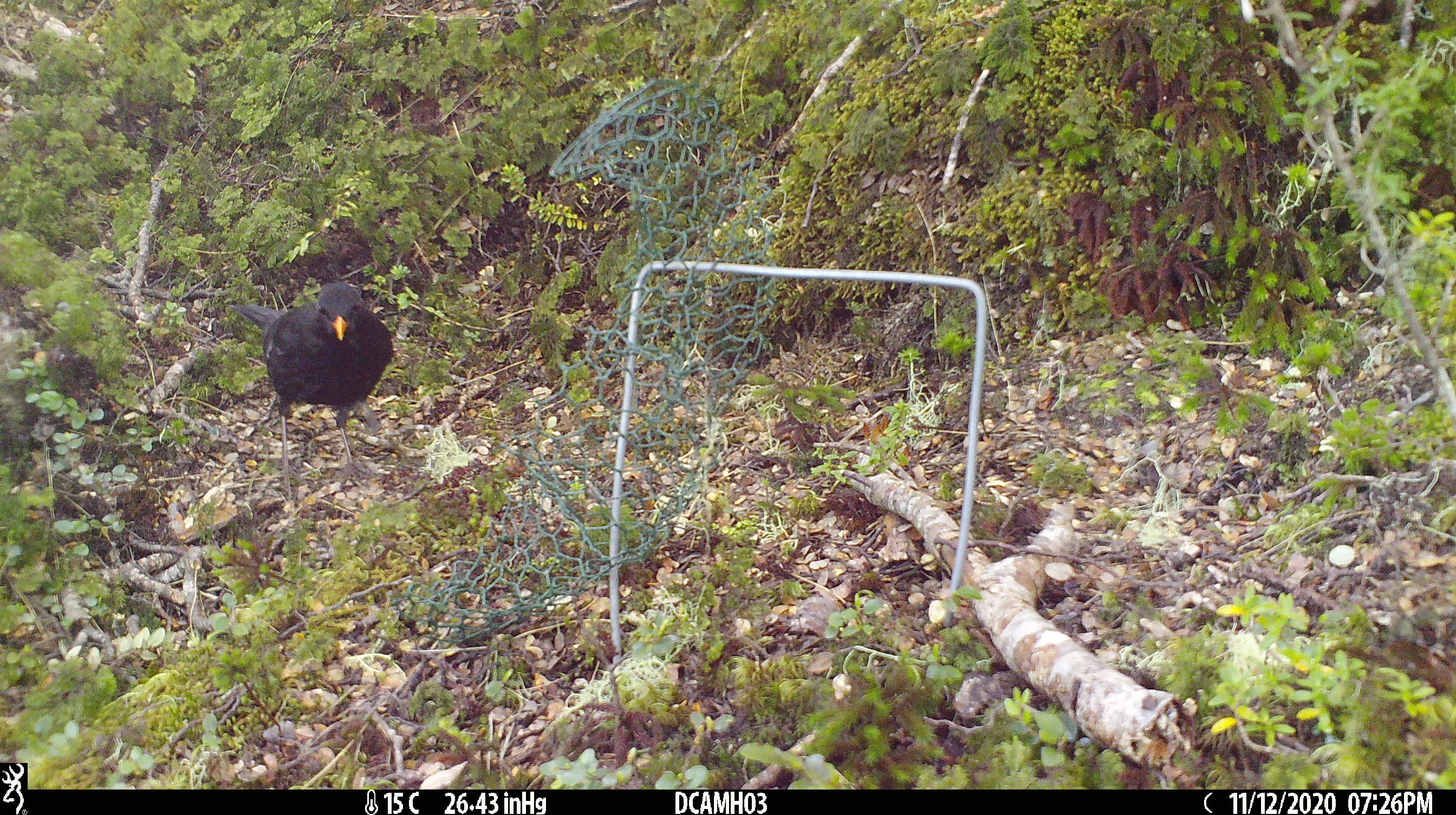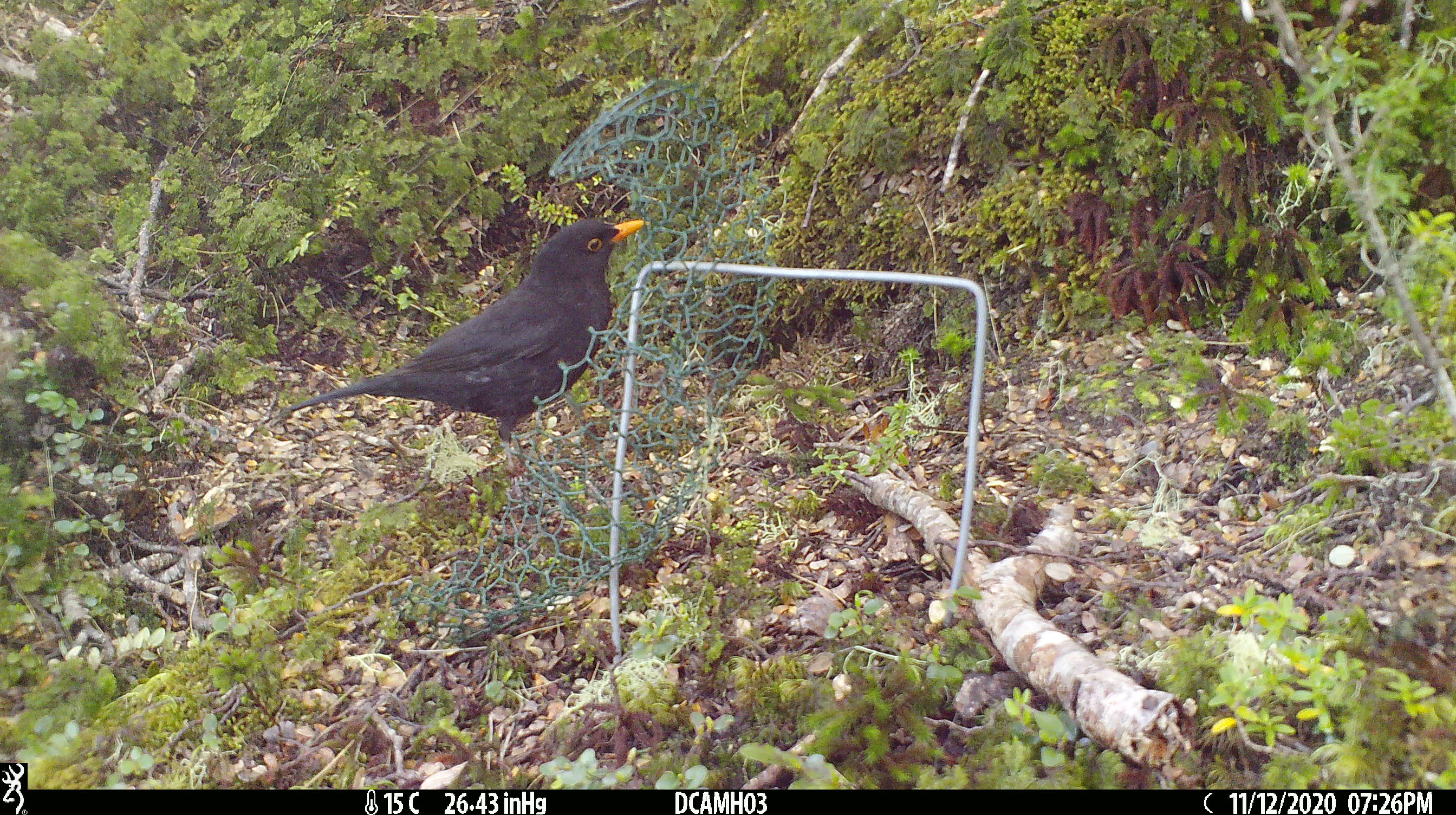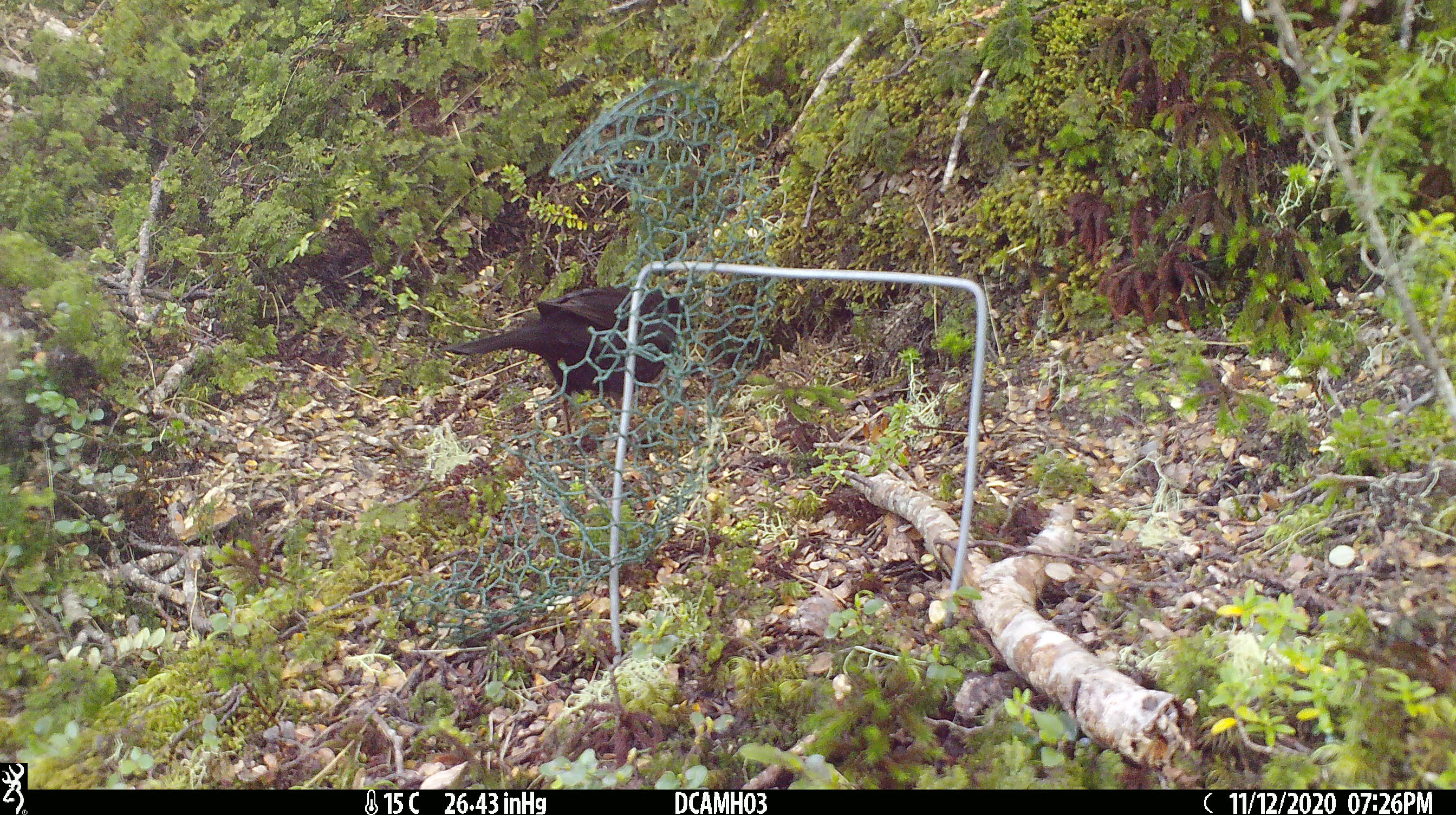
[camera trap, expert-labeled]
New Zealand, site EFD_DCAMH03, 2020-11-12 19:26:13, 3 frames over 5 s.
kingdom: Animalia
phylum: Chordata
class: Aves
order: Passeriformes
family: Turdidae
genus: Turdus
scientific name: Turdus merula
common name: eurasian blackbird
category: blackbird